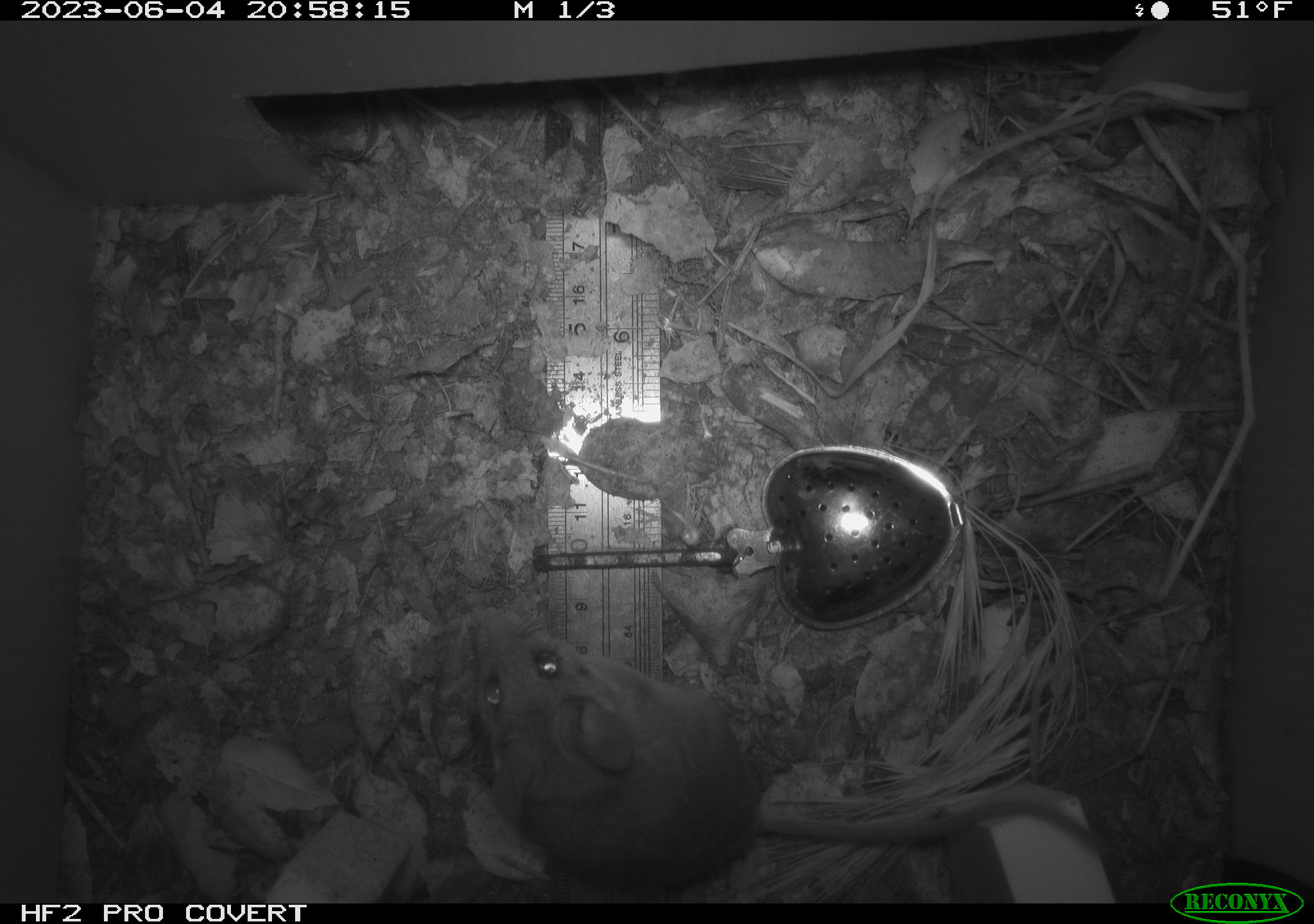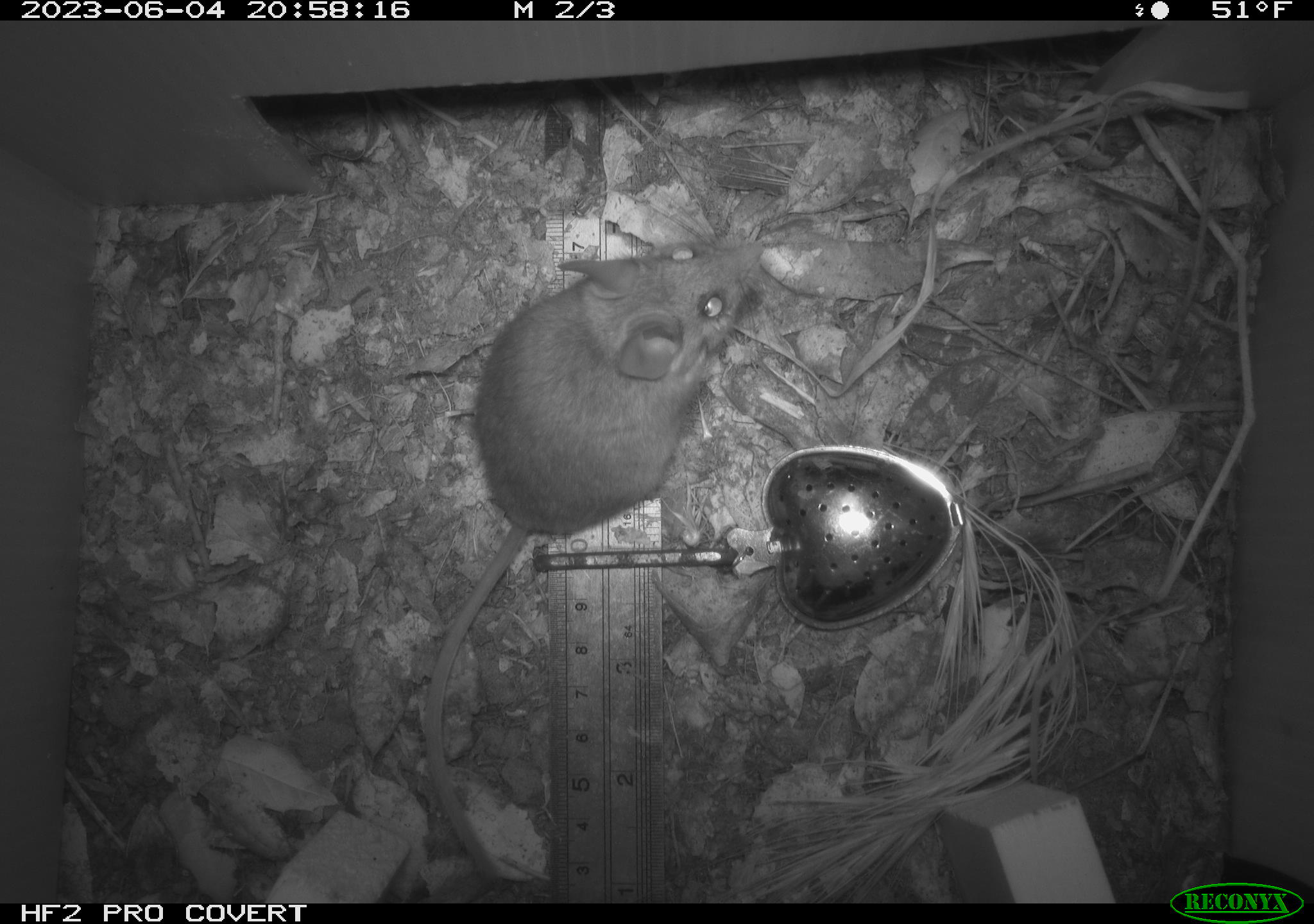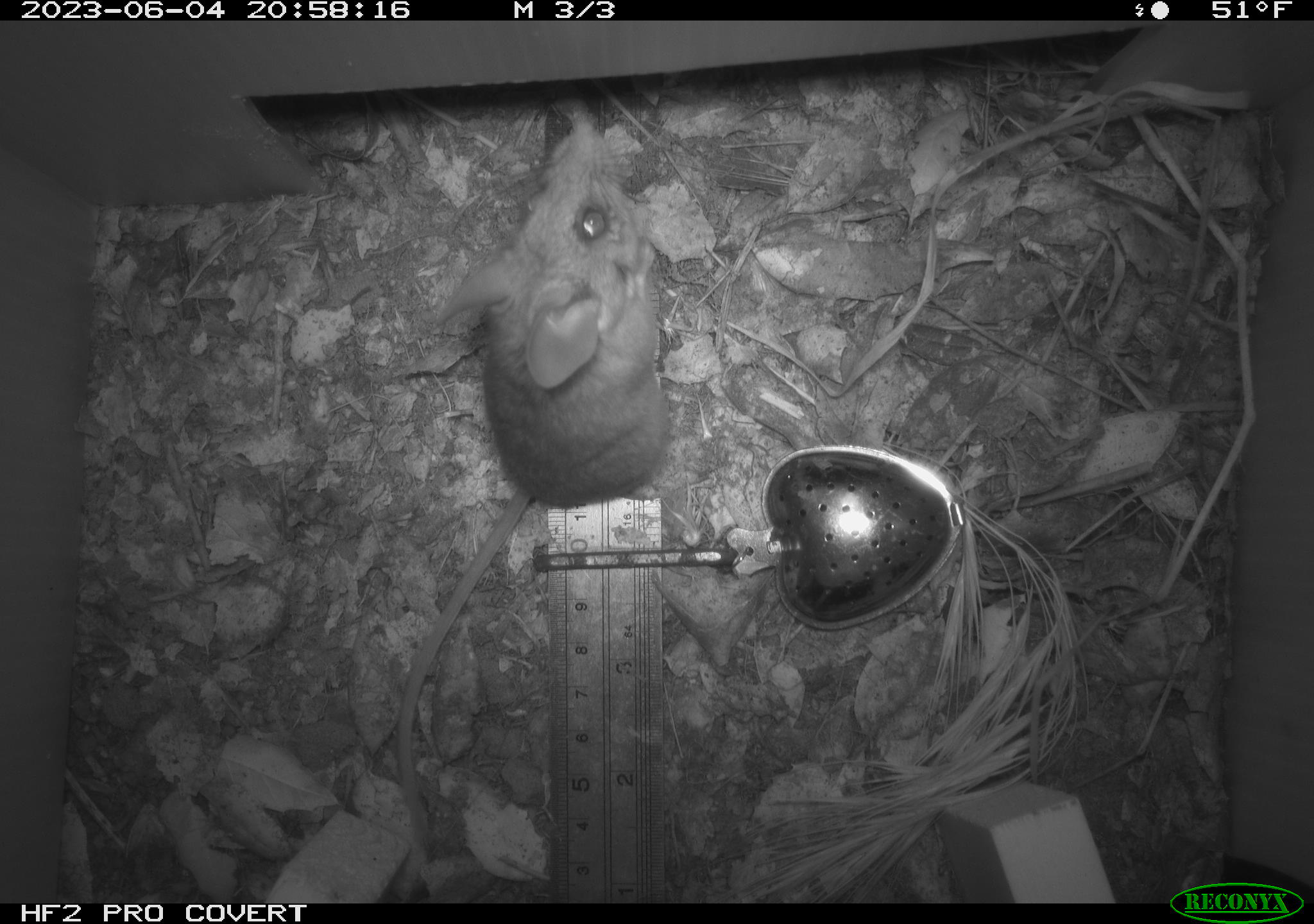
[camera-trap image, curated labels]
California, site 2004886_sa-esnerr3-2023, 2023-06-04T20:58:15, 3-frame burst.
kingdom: Animalia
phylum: Chordata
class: Mammalia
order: Rodentia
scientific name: Rodentia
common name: mouse species